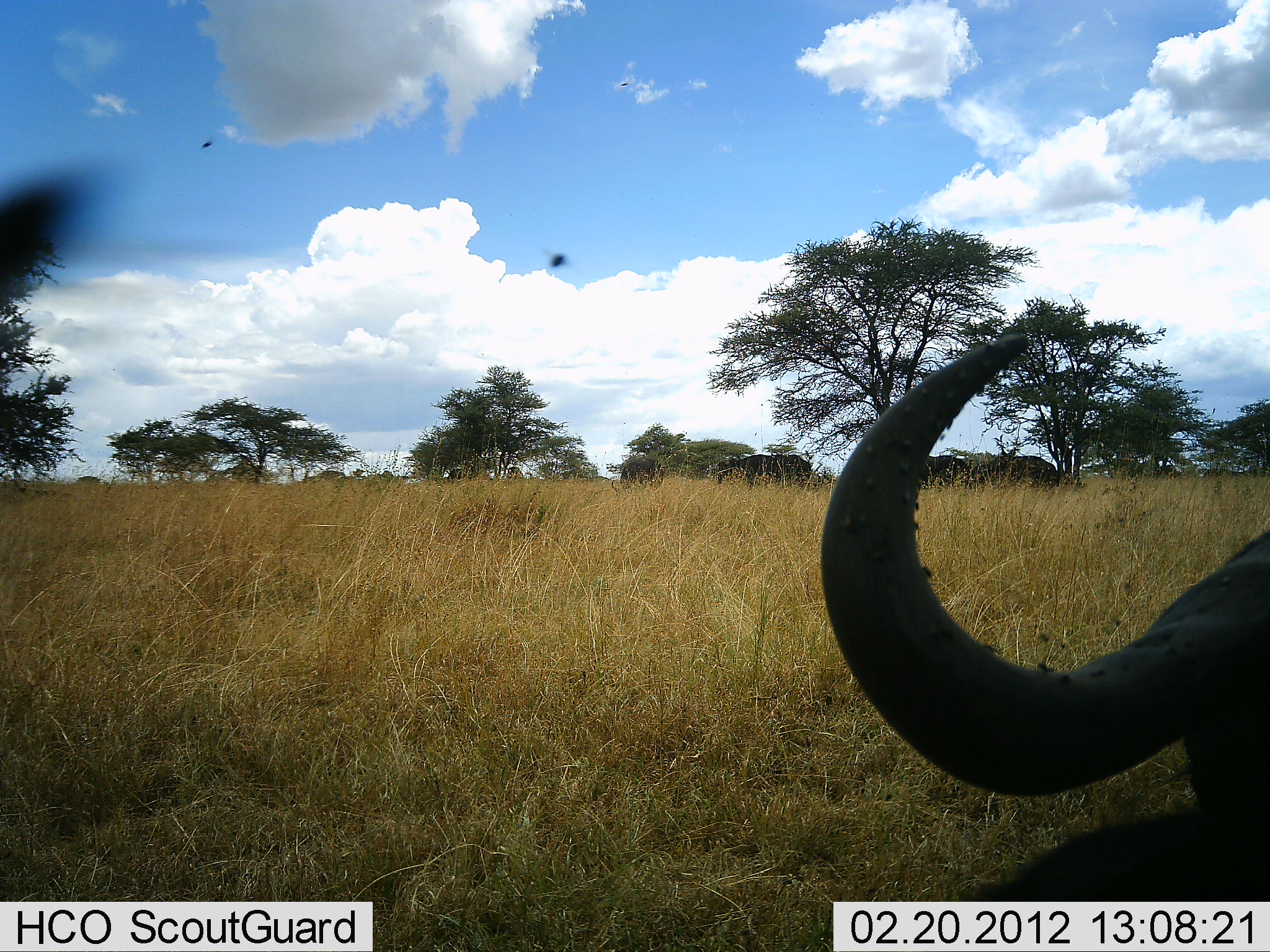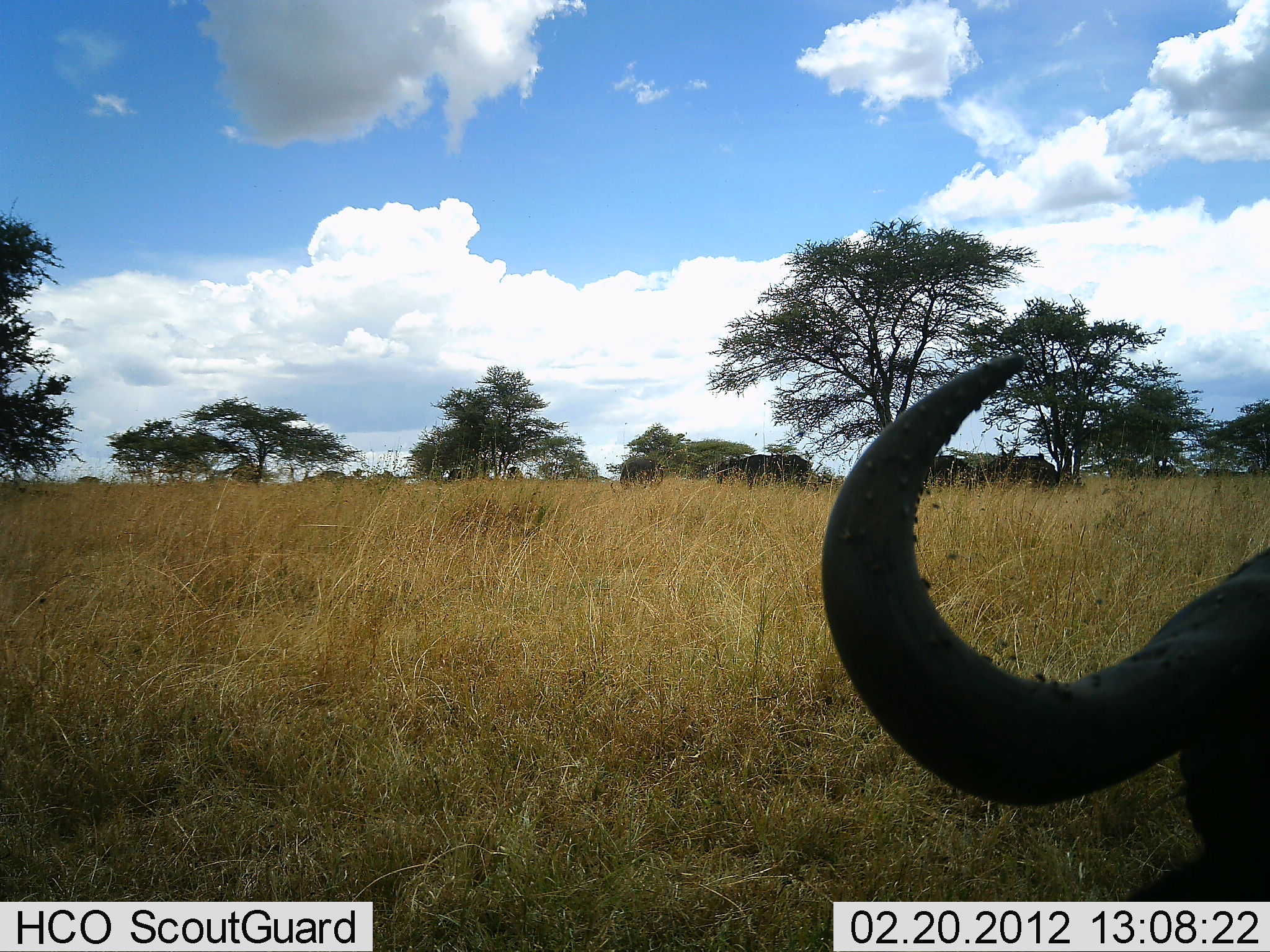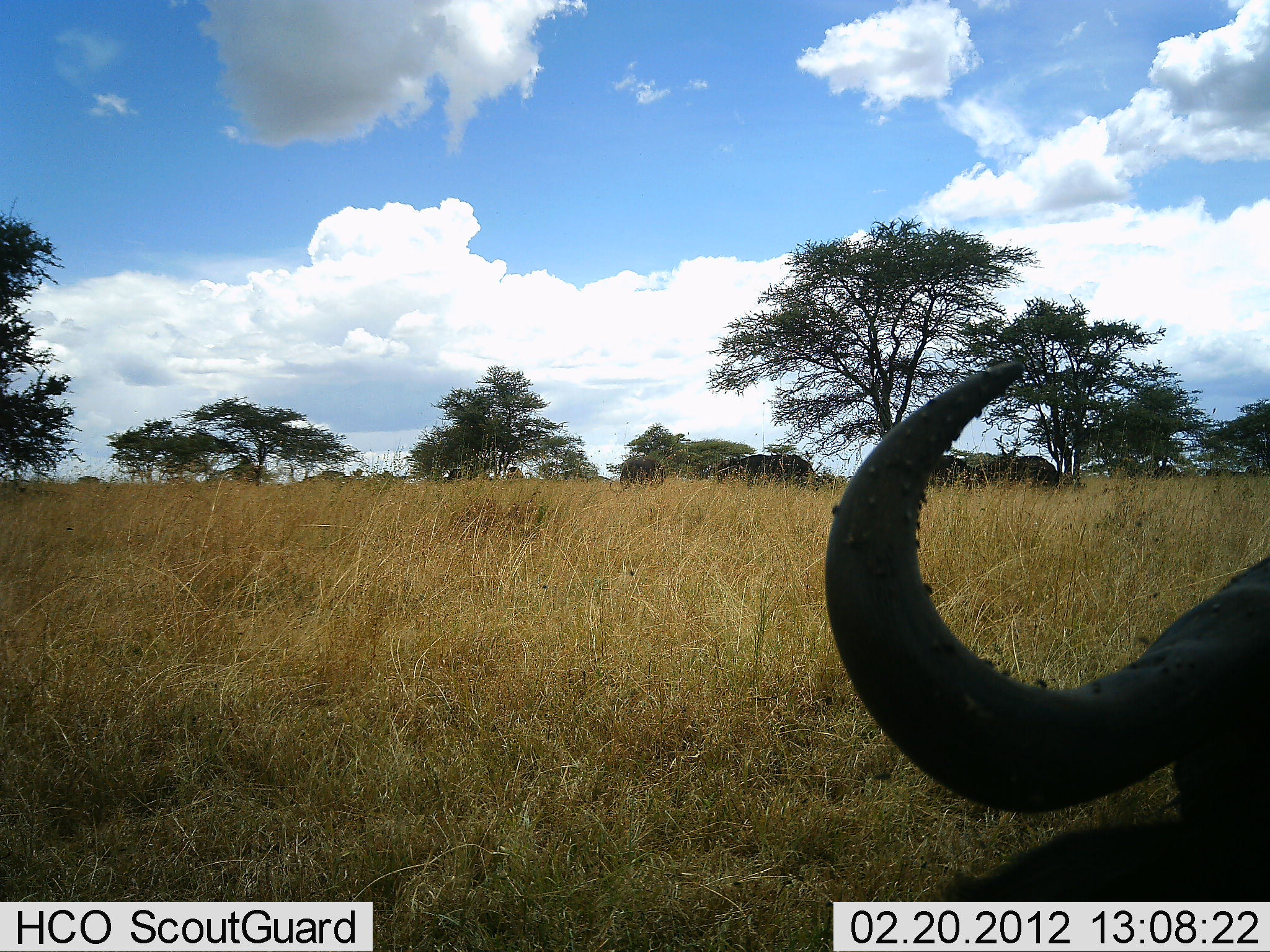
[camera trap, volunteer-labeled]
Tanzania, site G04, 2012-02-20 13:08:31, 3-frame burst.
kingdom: Animalia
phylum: Chordata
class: Mammalia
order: Artiodactyla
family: Bovidae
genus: Syncerus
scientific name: Syncerus caffer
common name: cape buffalo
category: buffalo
Buffalo (cape buffalo) (Syncerus caffer), count 4. Behavior (volunteer vote fractions): standing 56%, resting 62%, moving 0%, interacting 0%. Young present (vote fraction): 0%. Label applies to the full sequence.